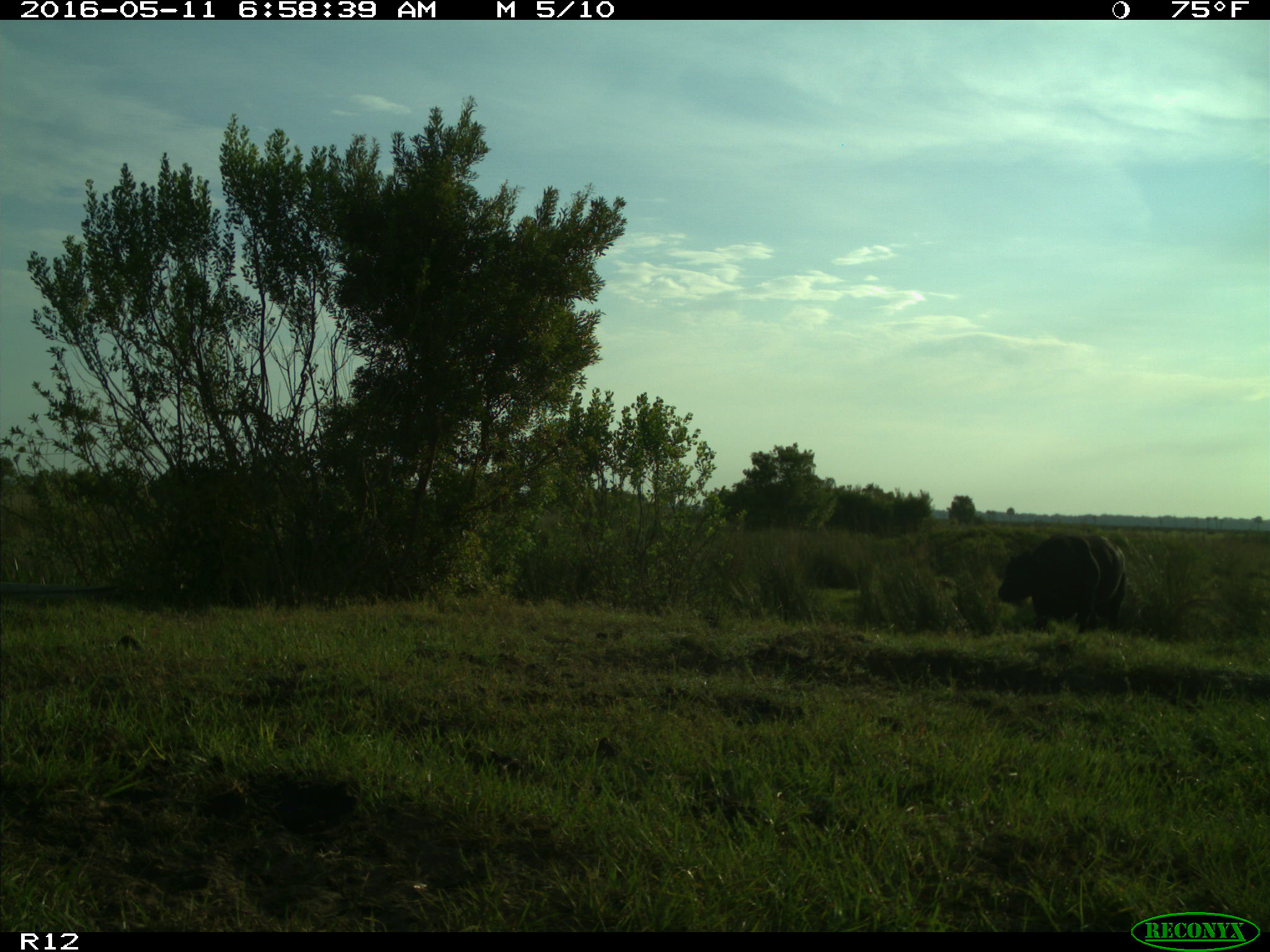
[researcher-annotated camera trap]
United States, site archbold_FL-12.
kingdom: Animalia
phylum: Chordata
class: Mammalia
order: Artiodactyla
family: Bovidae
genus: Bos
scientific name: Bos taurus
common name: domestic cow